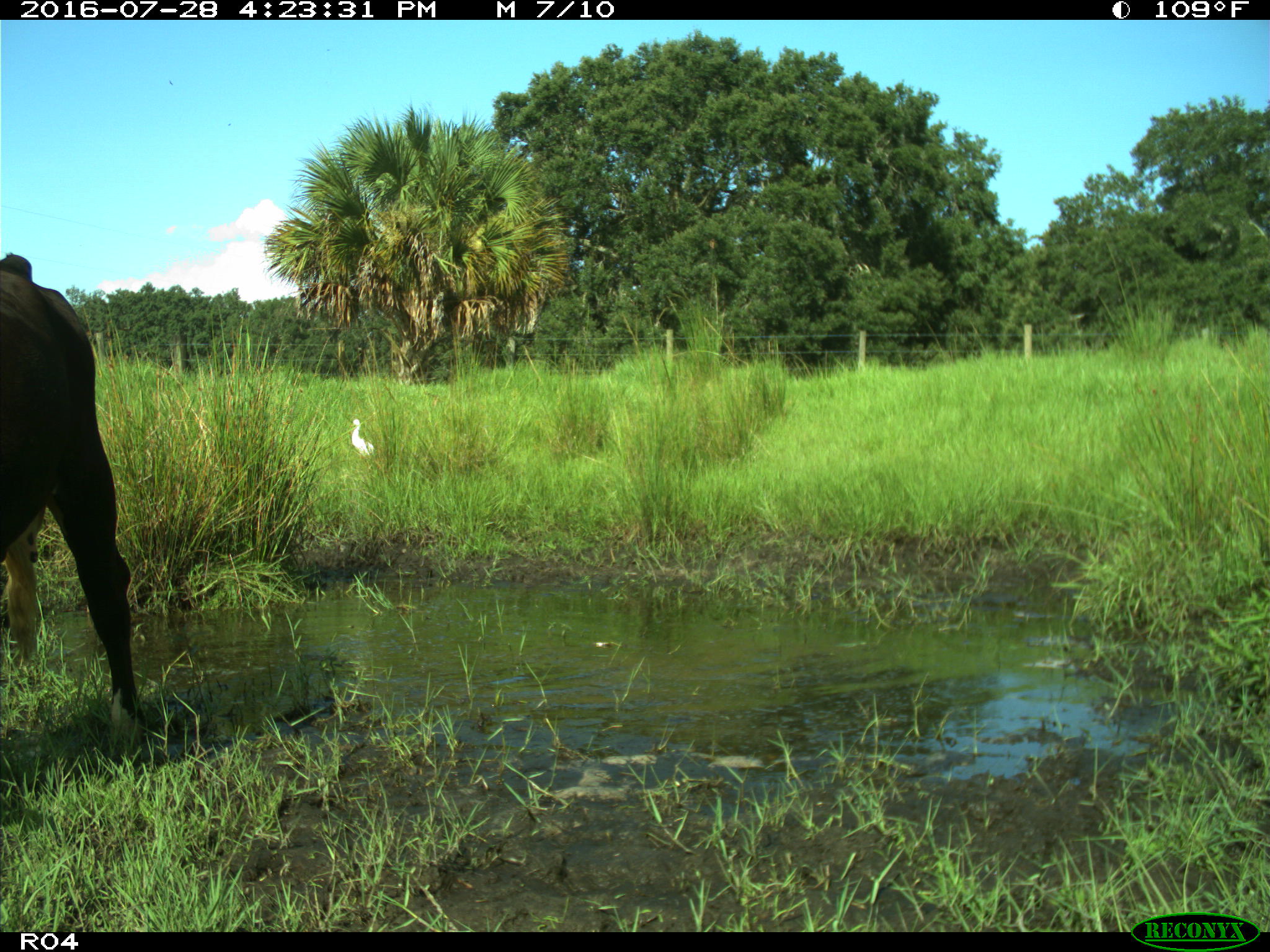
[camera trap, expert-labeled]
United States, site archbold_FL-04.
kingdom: Animalia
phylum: Chordata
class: Mammalia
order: Artiodactyla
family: Bovidae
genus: Bos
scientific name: Bos taurus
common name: domestic cow